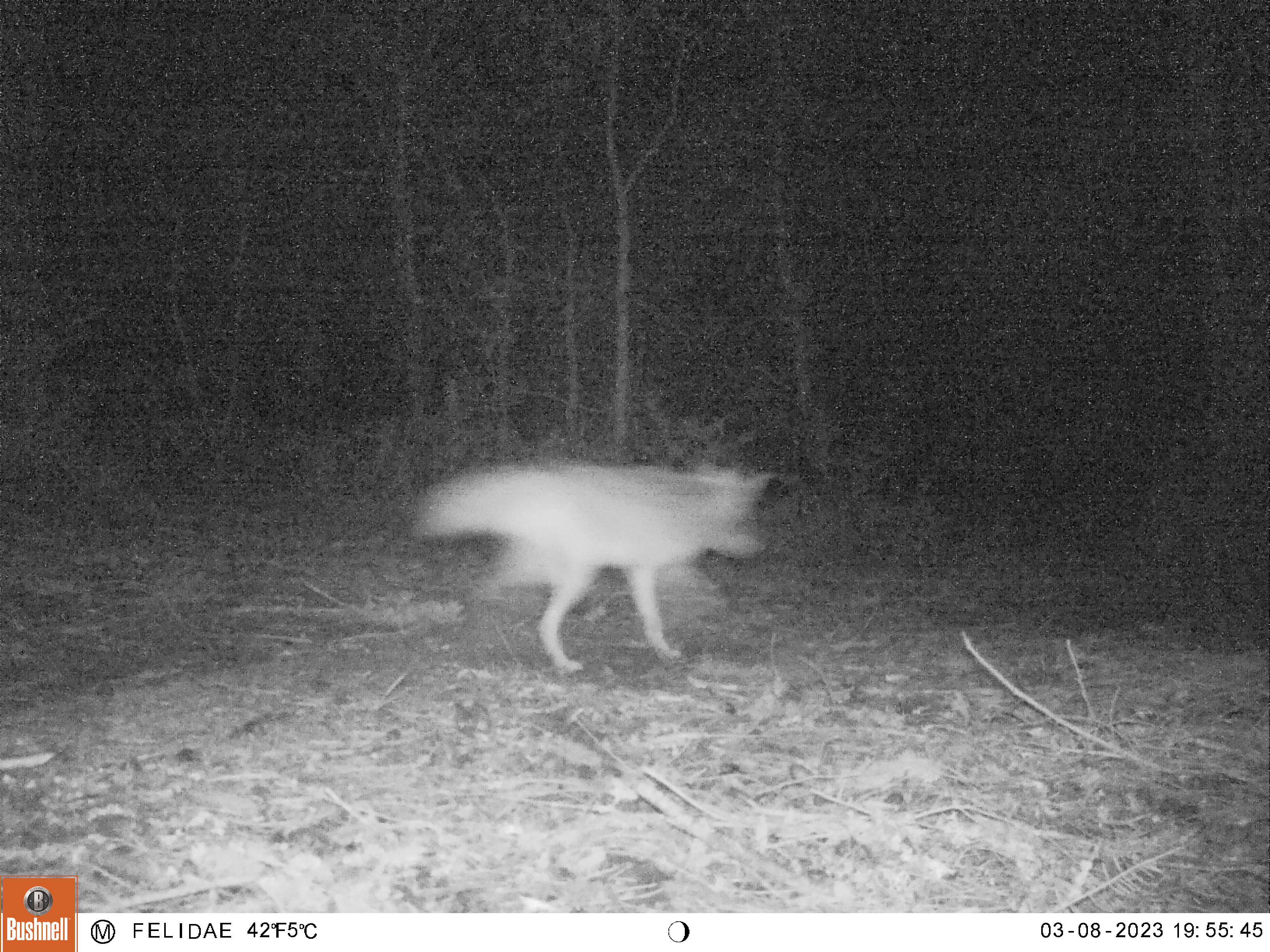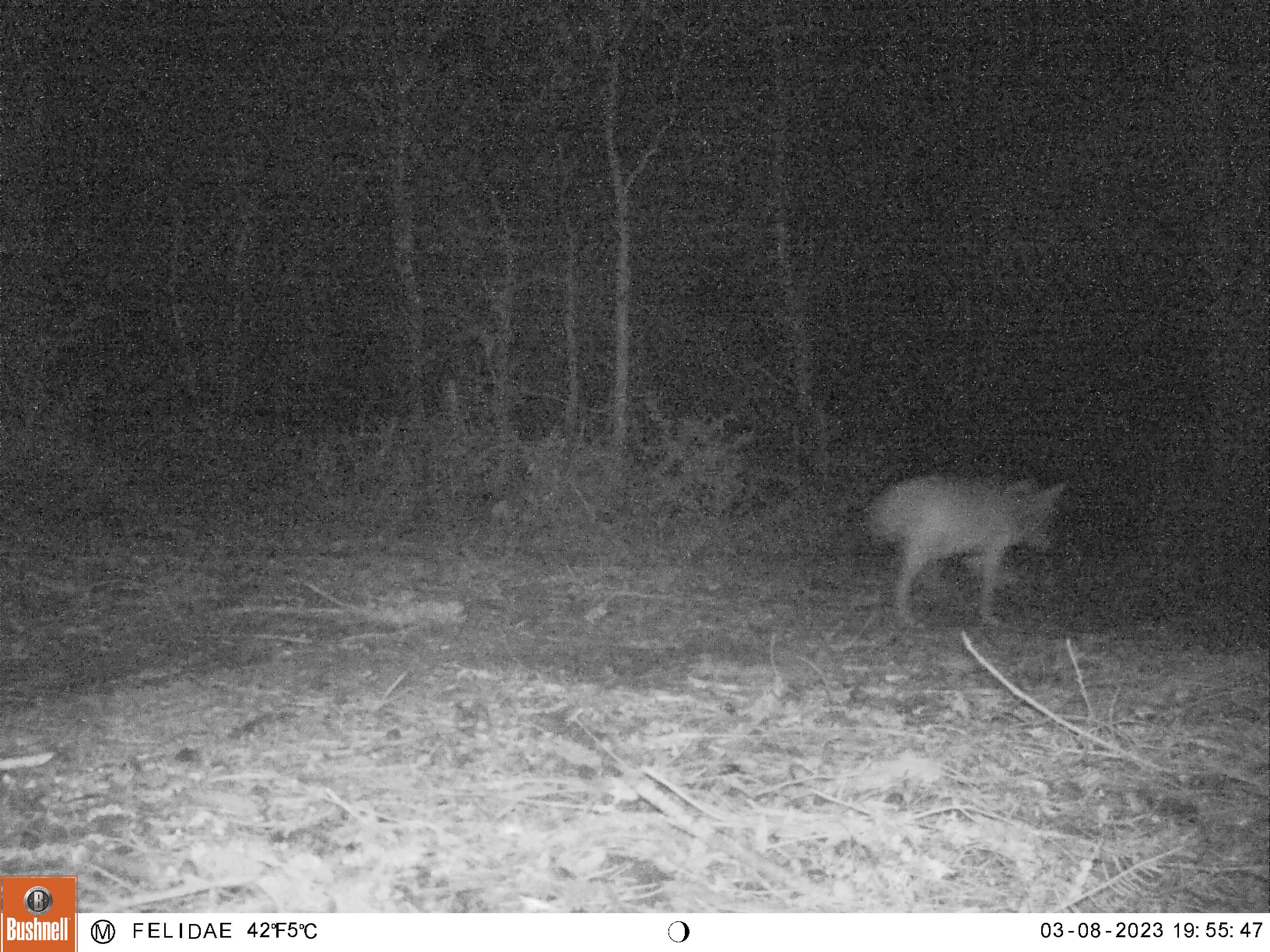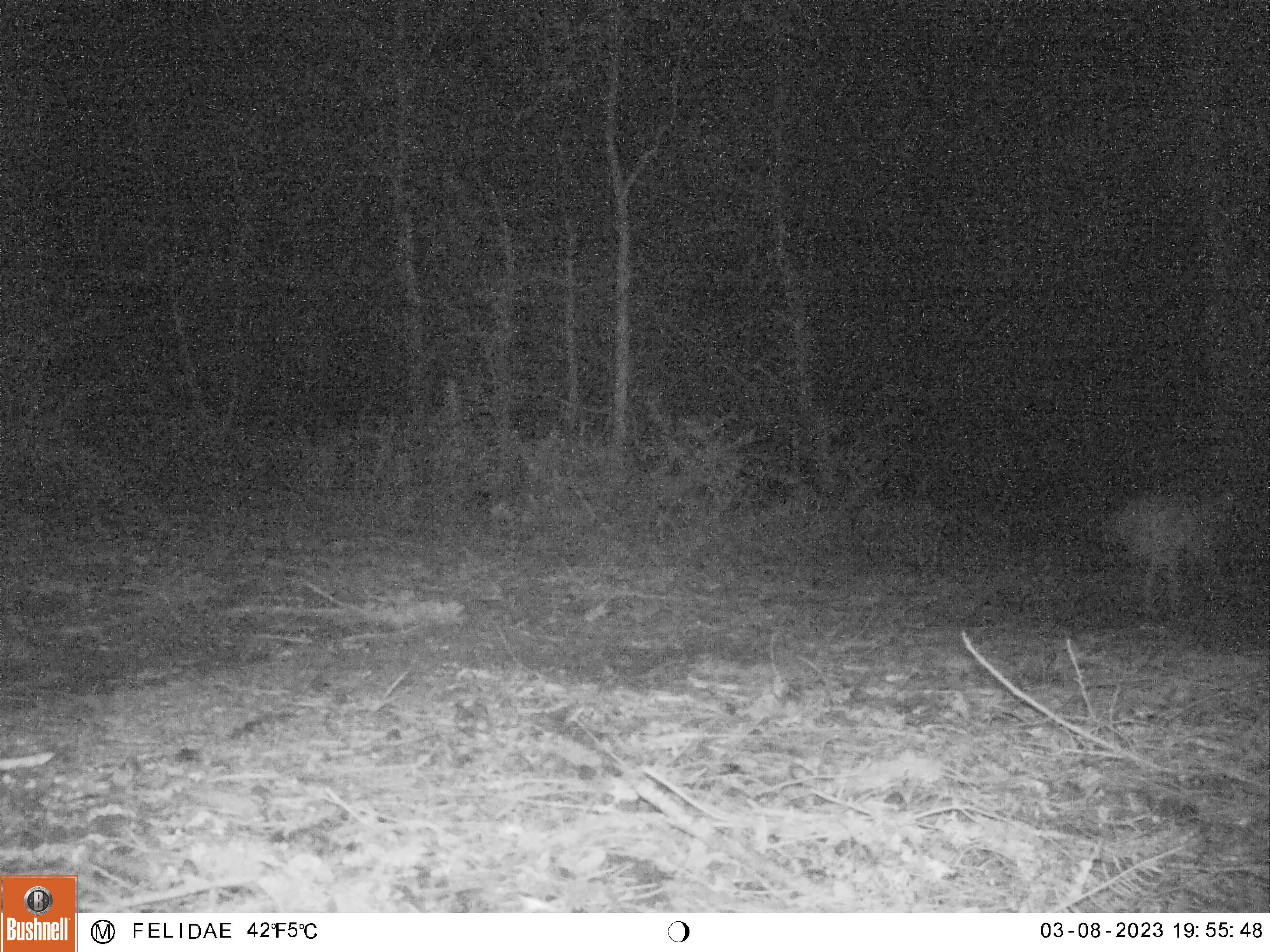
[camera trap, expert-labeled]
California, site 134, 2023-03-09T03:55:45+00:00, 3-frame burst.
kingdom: Animalia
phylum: Chordata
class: Mammalia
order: Carnivora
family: Canidae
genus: Canis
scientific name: Canis latrans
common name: coyote